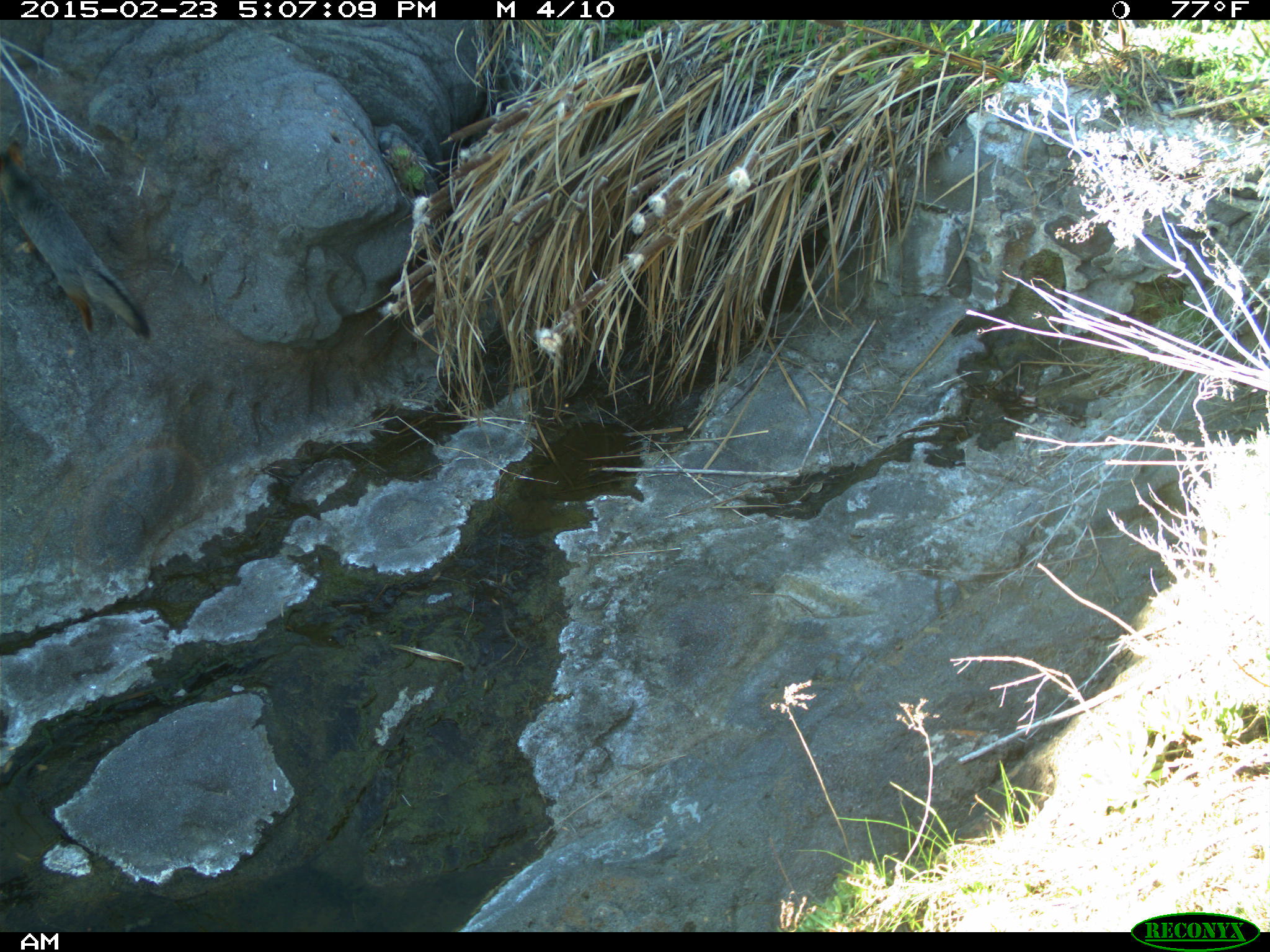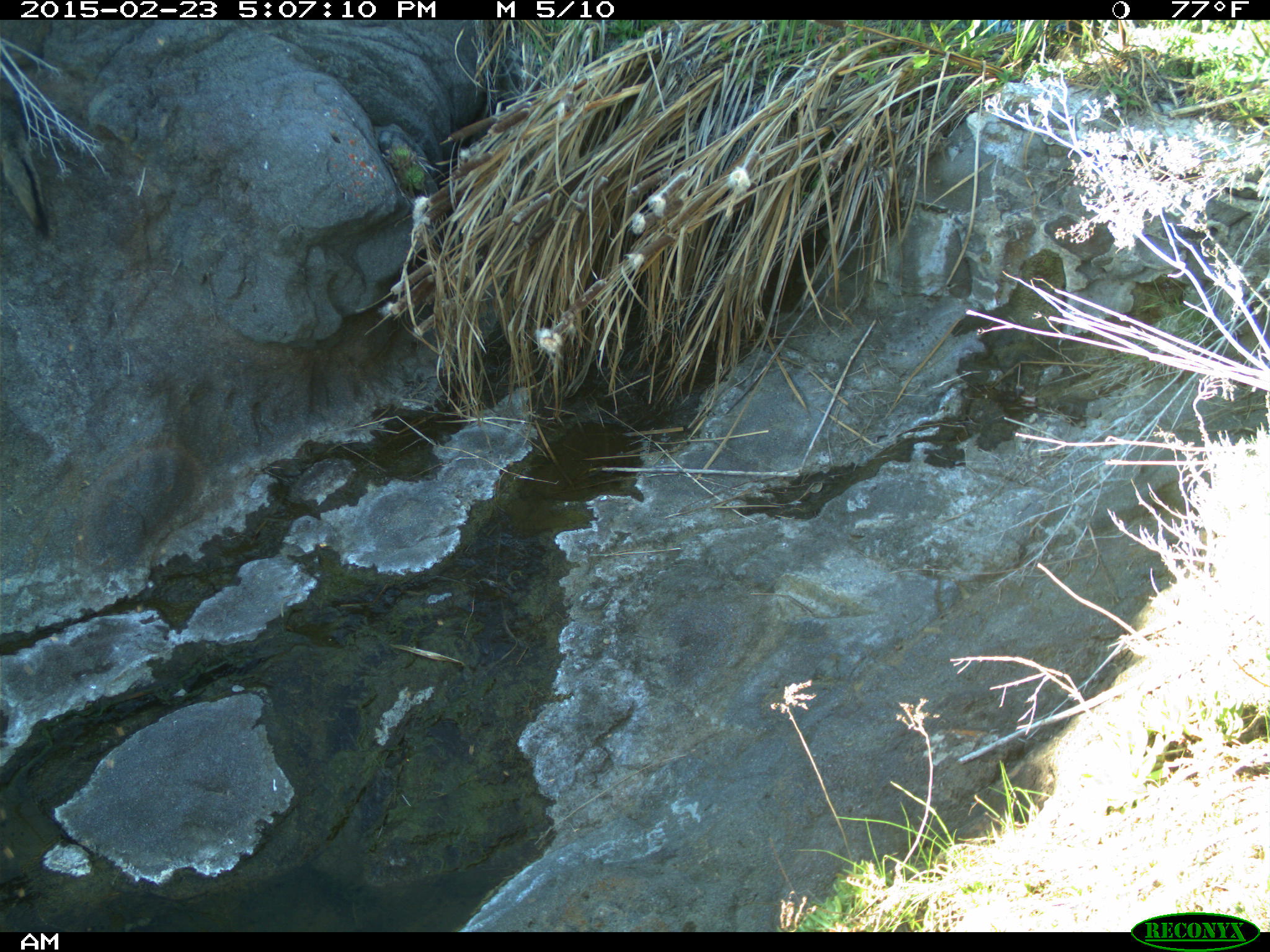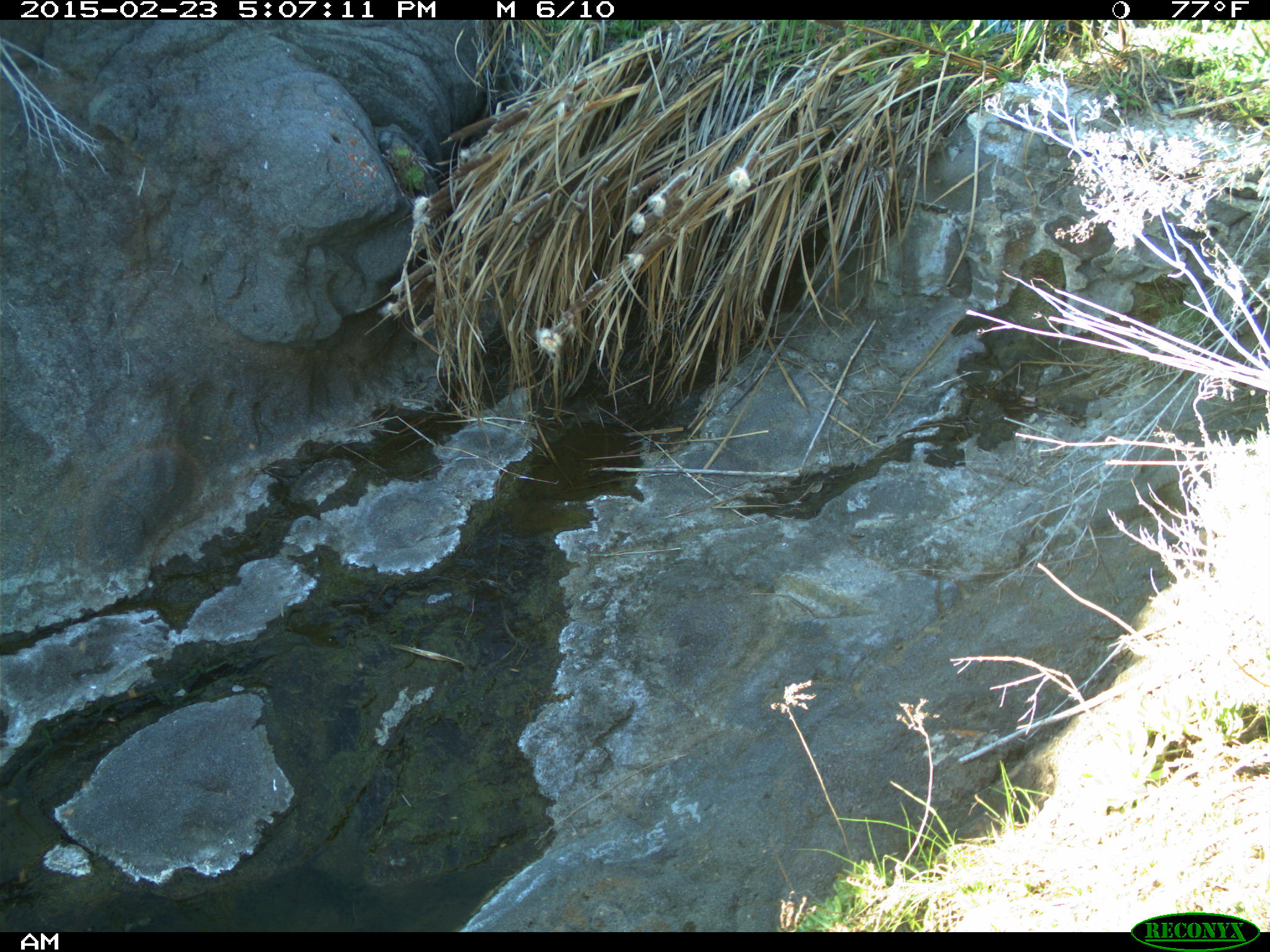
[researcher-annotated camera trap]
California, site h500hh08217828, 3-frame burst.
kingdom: Animalia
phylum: Chordata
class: Mammalia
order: Carnivora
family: Canidae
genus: Urocyon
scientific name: Urocyon littoralis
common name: island fox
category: fox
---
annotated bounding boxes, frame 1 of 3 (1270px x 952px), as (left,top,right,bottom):
fox: (0,139,151,342)